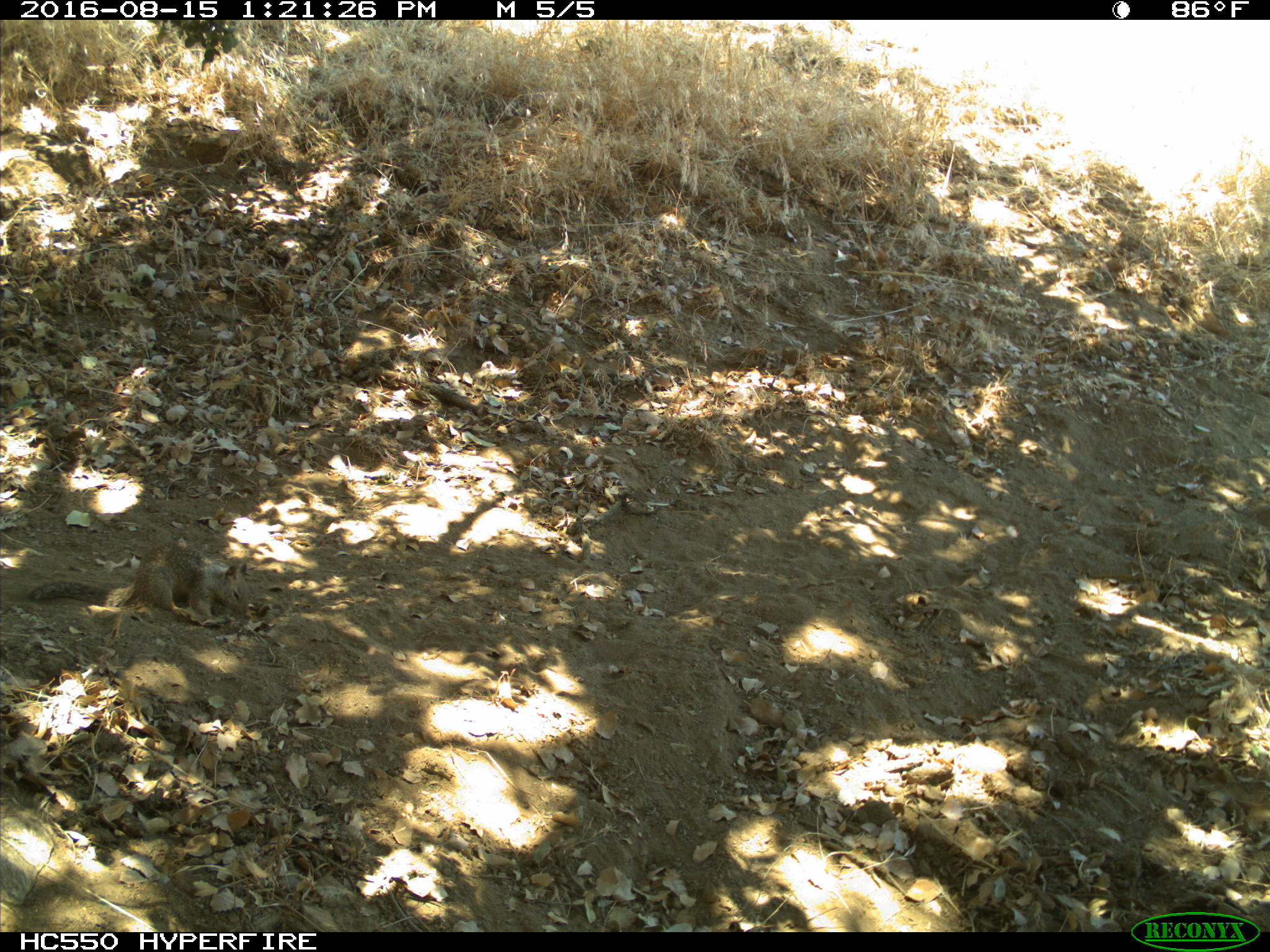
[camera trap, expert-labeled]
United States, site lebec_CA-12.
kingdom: Animalia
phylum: Chordata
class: Mammalia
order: Rodentia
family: Sciuridae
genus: Otospermophilus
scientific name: Otospermophilus beecheyi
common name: california ground squirrel